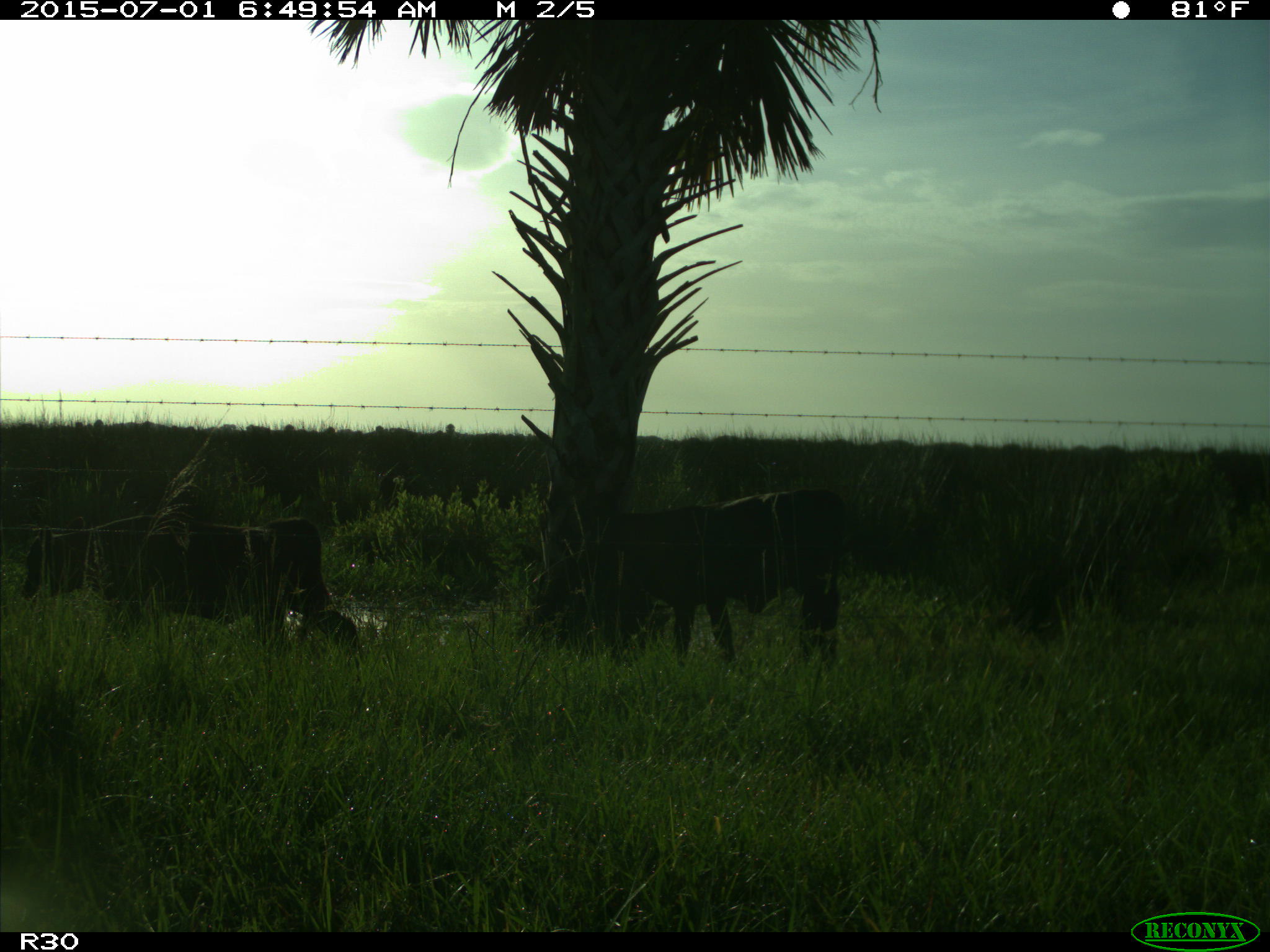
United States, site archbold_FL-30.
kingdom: Animalia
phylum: Chordata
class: Mammalia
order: Artiodactyla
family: Bovidae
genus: Bos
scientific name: Bos taurus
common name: domestic cow